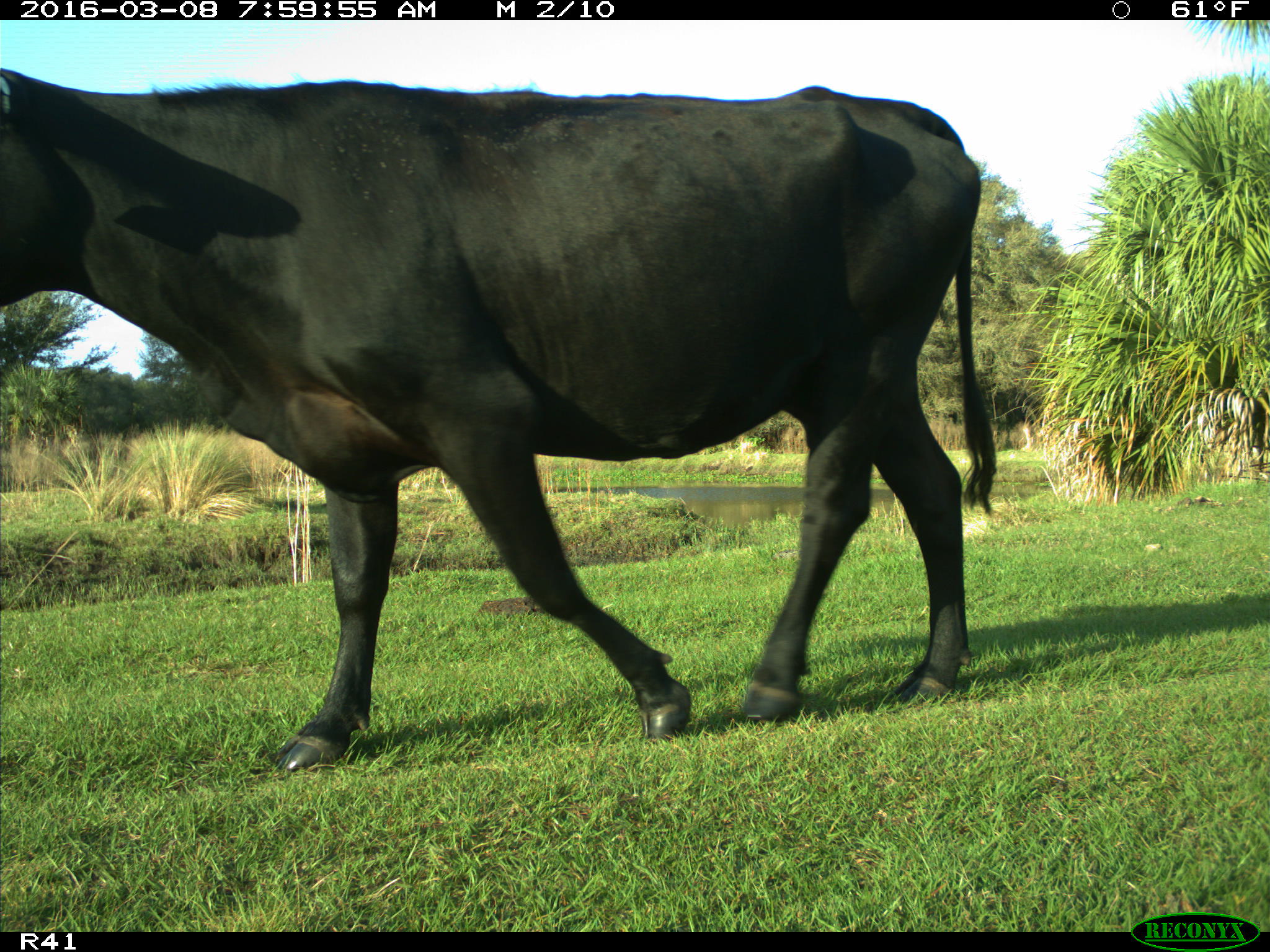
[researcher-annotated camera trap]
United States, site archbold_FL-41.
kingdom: Animalia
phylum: Chordata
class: Mammalia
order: Artiodactyla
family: Bovidae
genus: Bos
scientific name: Bos taurus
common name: domestic cow